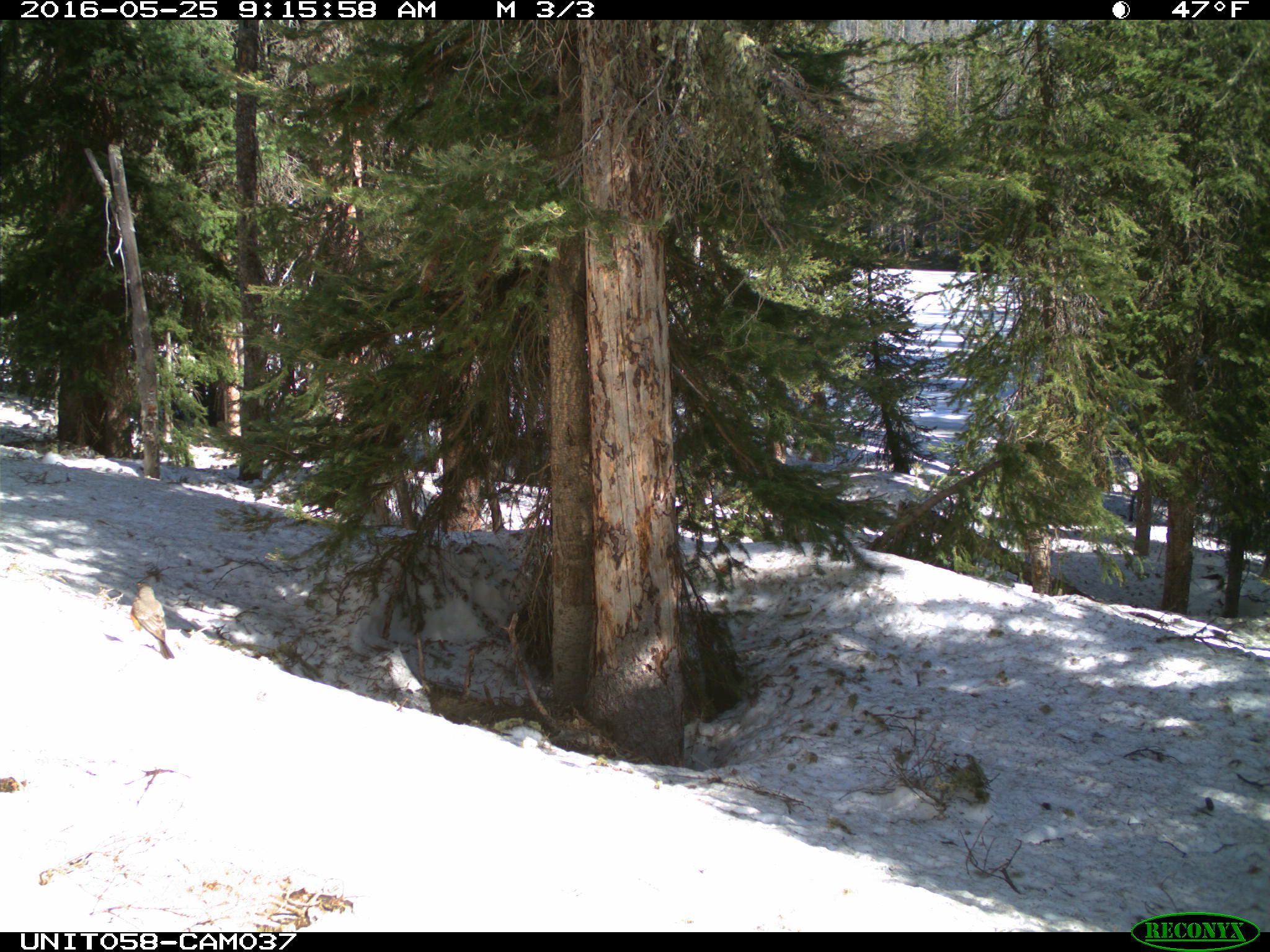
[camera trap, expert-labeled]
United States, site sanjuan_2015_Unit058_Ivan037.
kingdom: Animalia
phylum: Chordata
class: Aves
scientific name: Aves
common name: birds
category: unidentified bird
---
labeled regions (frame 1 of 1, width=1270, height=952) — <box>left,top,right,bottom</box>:
animal: <box>127,580,175,661</box>